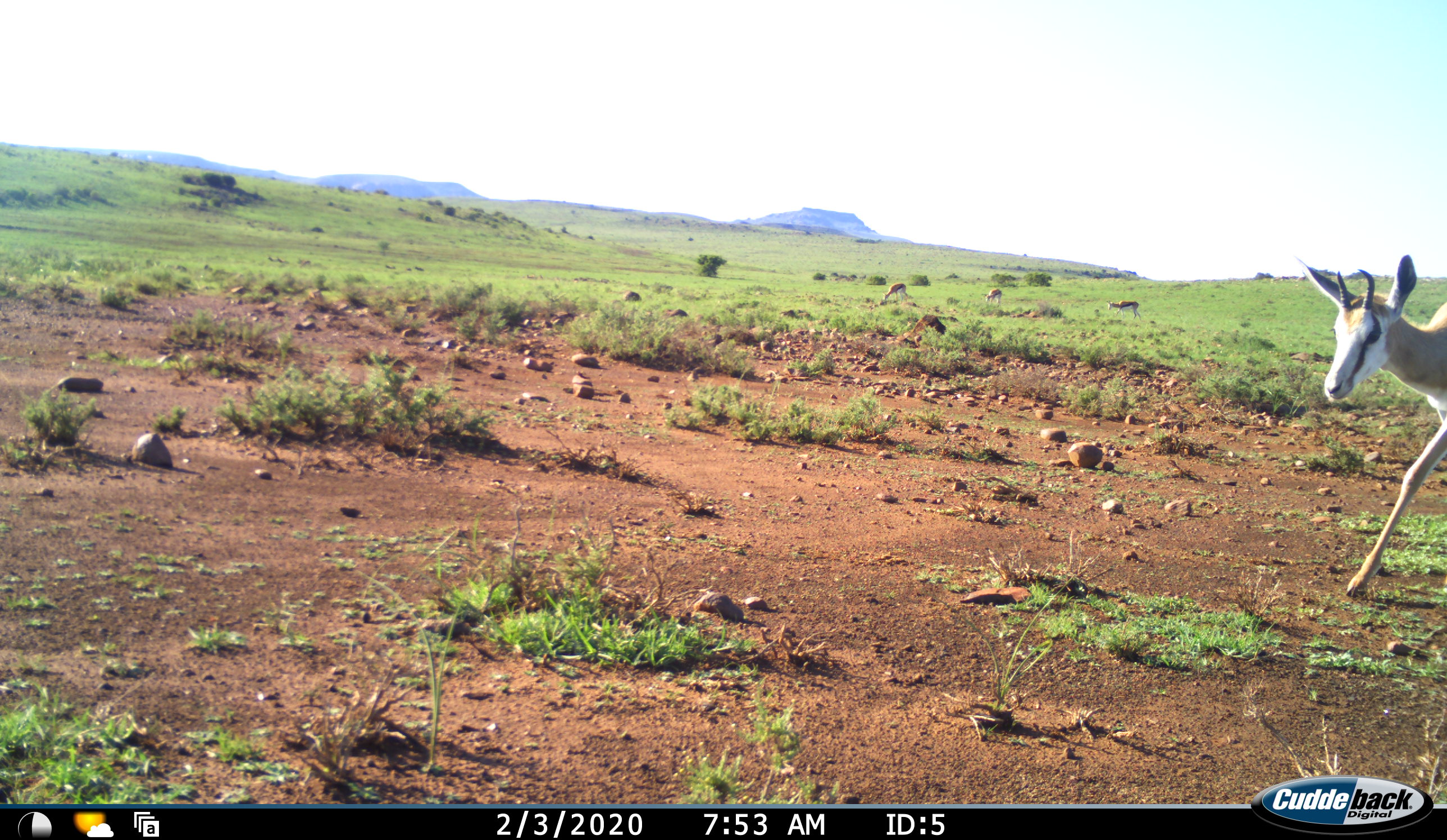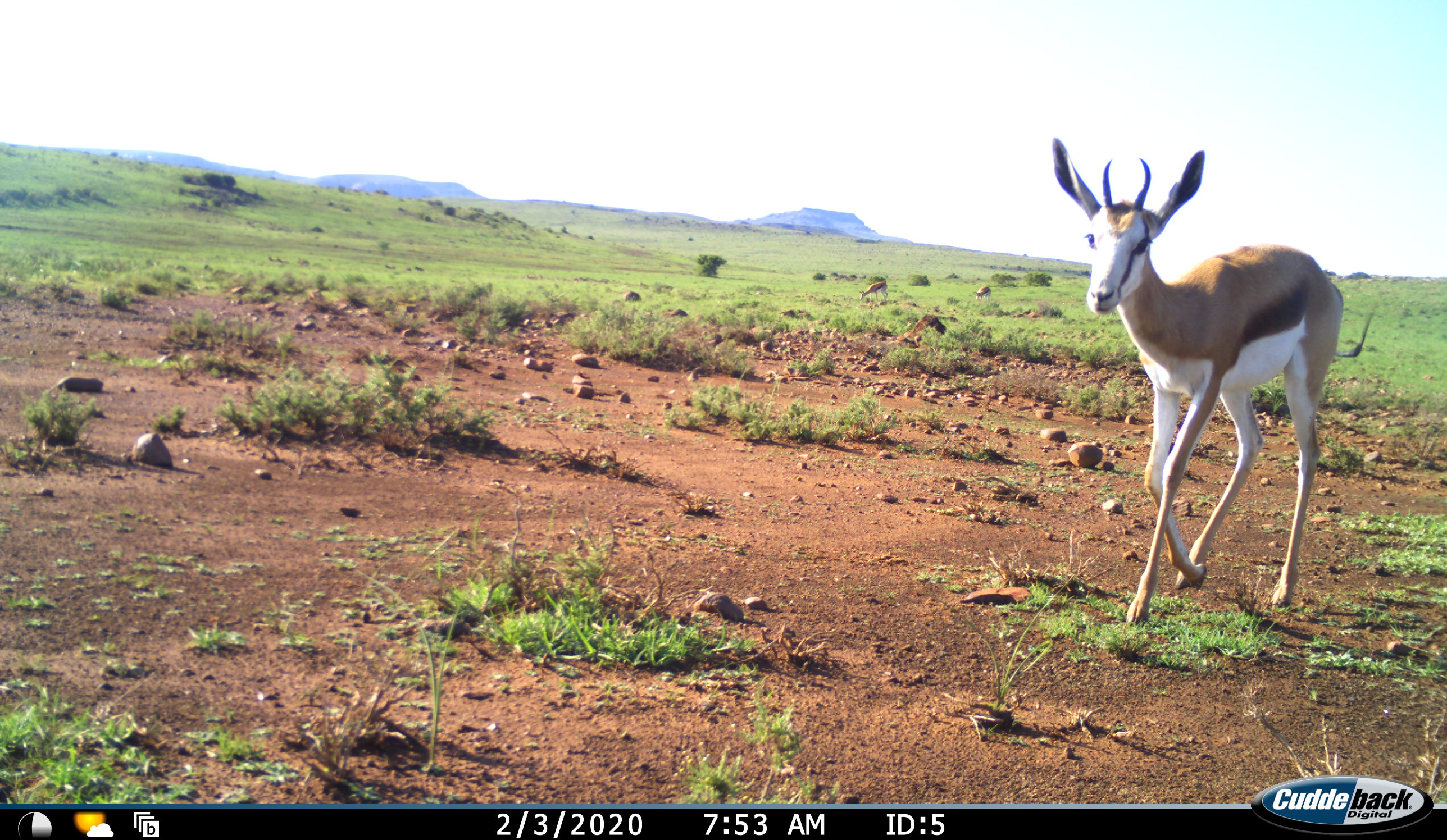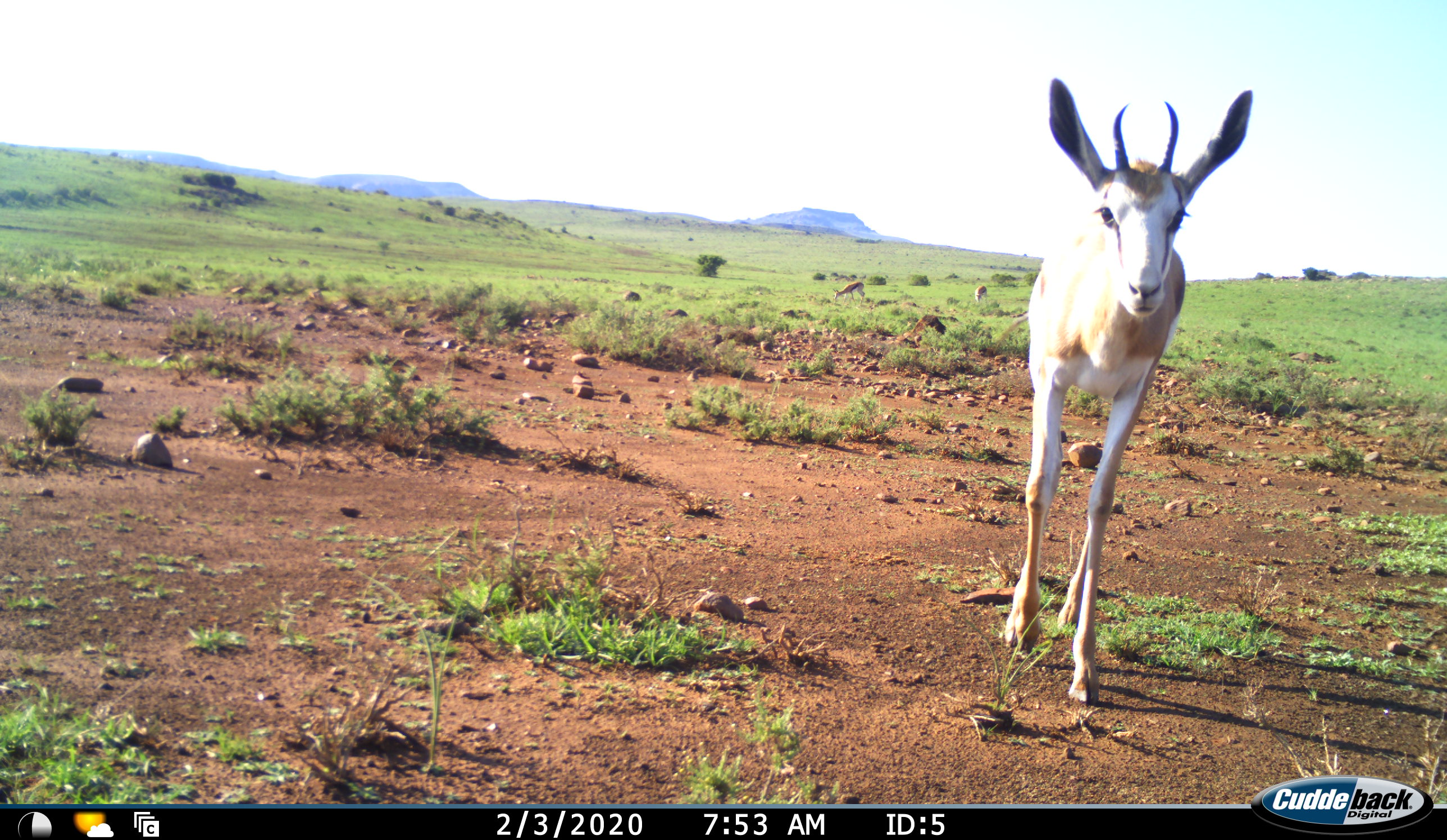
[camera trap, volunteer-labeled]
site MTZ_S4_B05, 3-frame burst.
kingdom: Animalia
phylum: Chordata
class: Mammalia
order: Artiodactyla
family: Bovidae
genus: Antidorcas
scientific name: Antidorcas marsupialis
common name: springbok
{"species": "springbok (Antidorcas marsupialis)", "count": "4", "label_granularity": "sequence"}